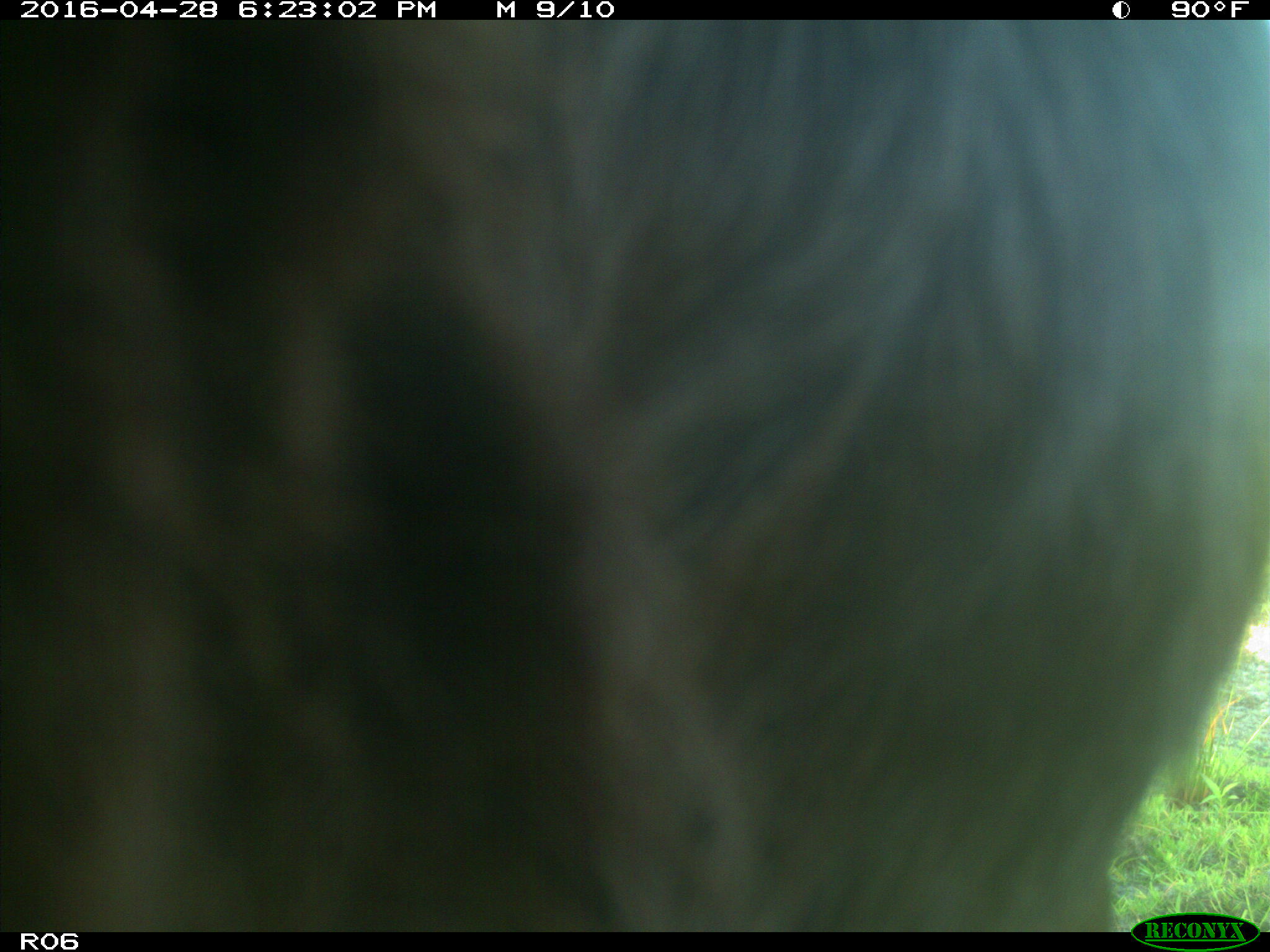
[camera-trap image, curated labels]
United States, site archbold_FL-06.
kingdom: Animalia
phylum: Chordata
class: Mammalia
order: Artiodactyla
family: Bovidae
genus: Bos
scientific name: Bos taurus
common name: domestic cow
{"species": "Bos taurus (domestic cow)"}